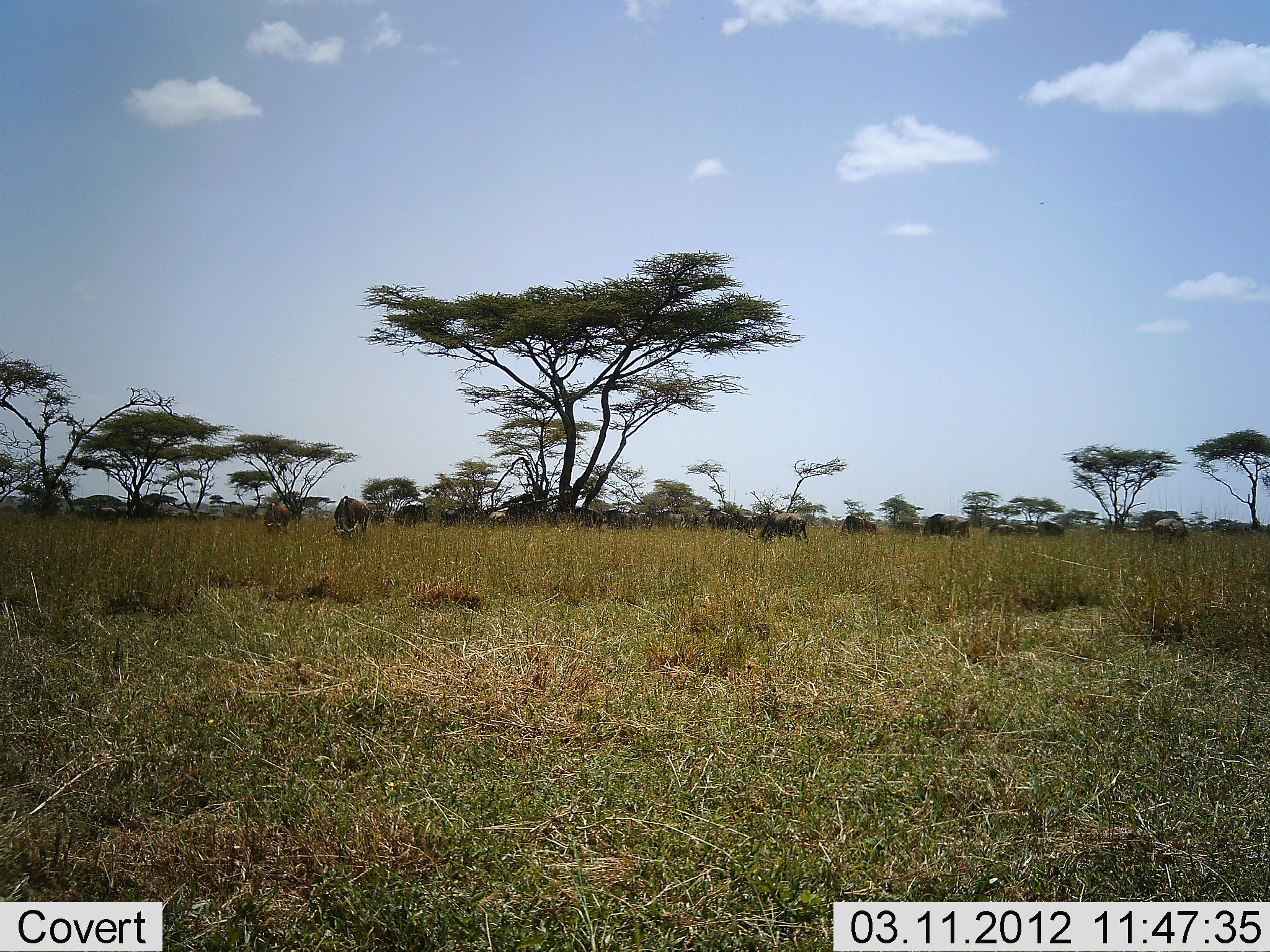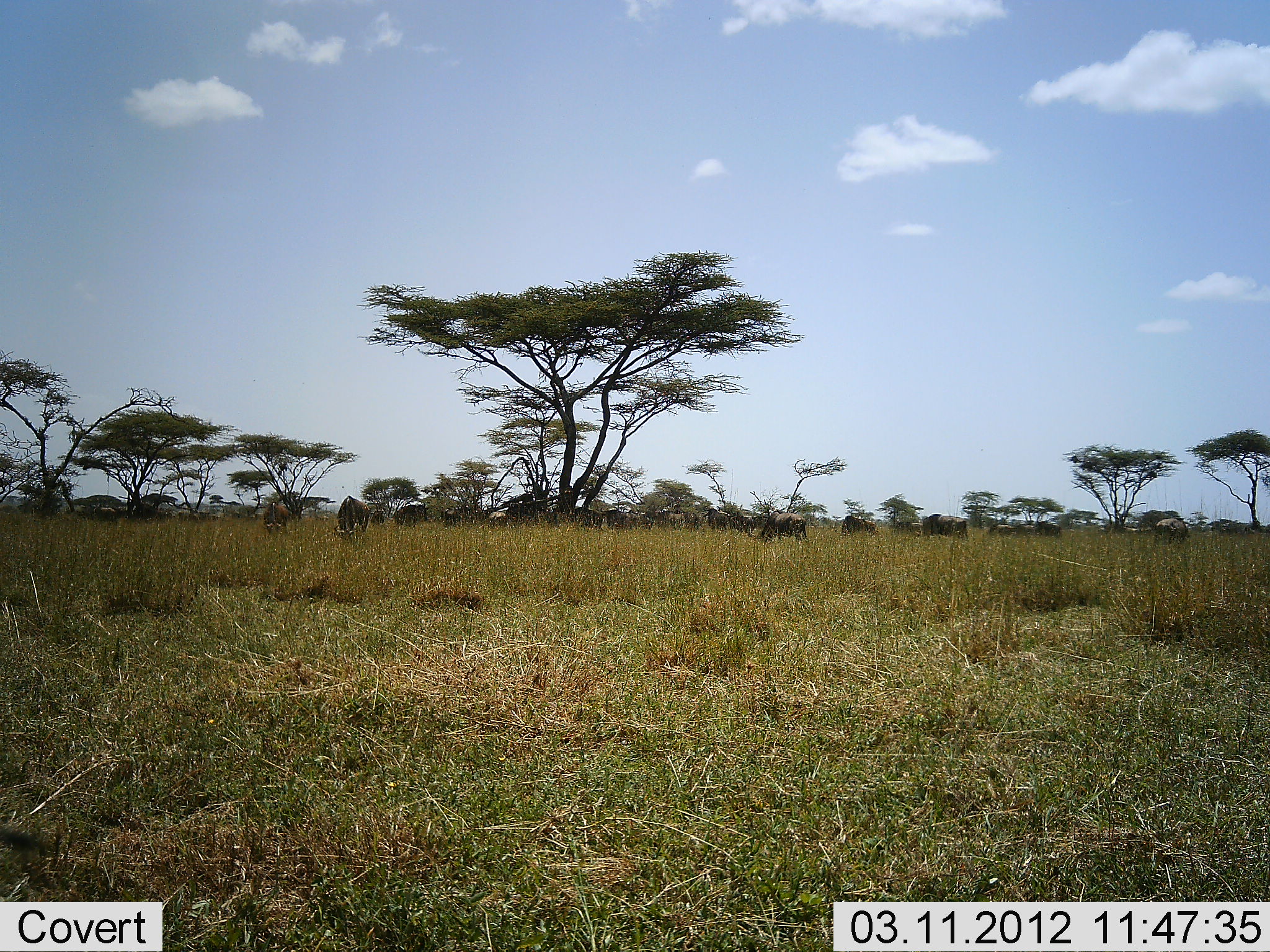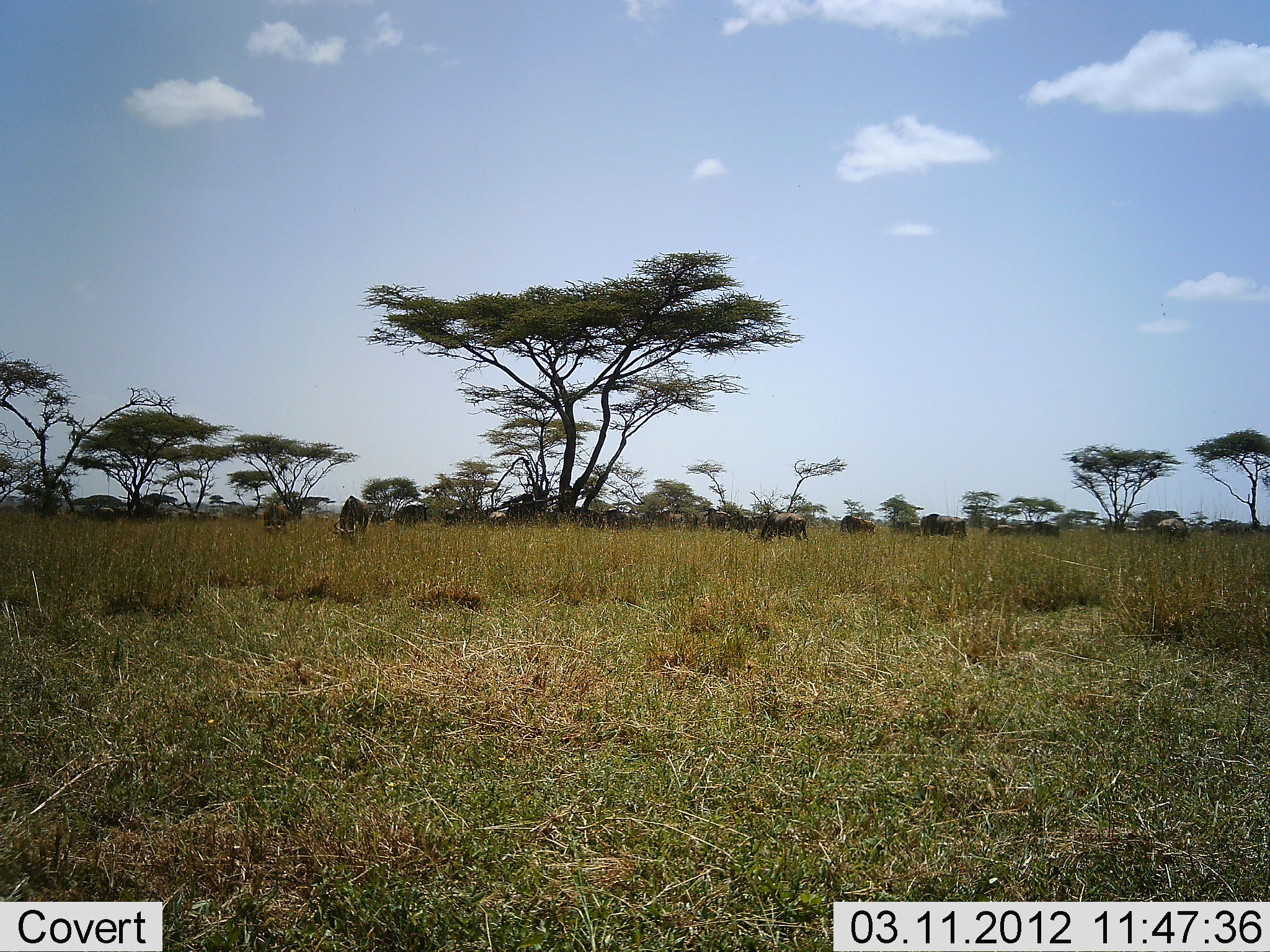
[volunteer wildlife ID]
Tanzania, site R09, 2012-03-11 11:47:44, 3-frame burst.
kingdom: Animalia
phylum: Chordata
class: Mammalia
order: Artiodactyla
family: Bovidae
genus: Connochaetes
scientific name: Connochaetes taurinus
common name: blue wildebeest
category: wildebeest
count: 11-50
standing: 45%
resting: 0%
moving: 10%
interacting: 0%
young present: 0%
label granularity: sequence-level